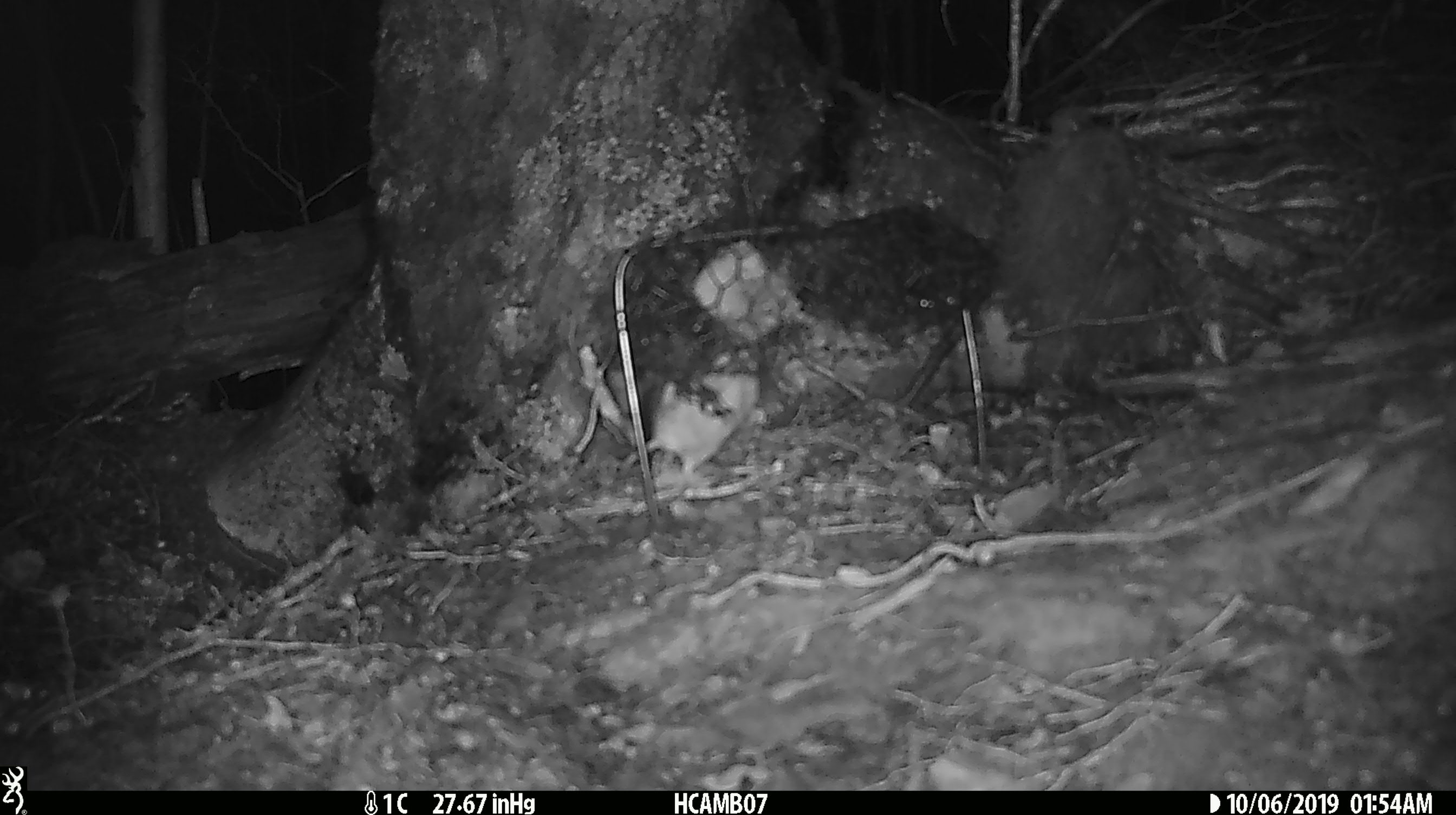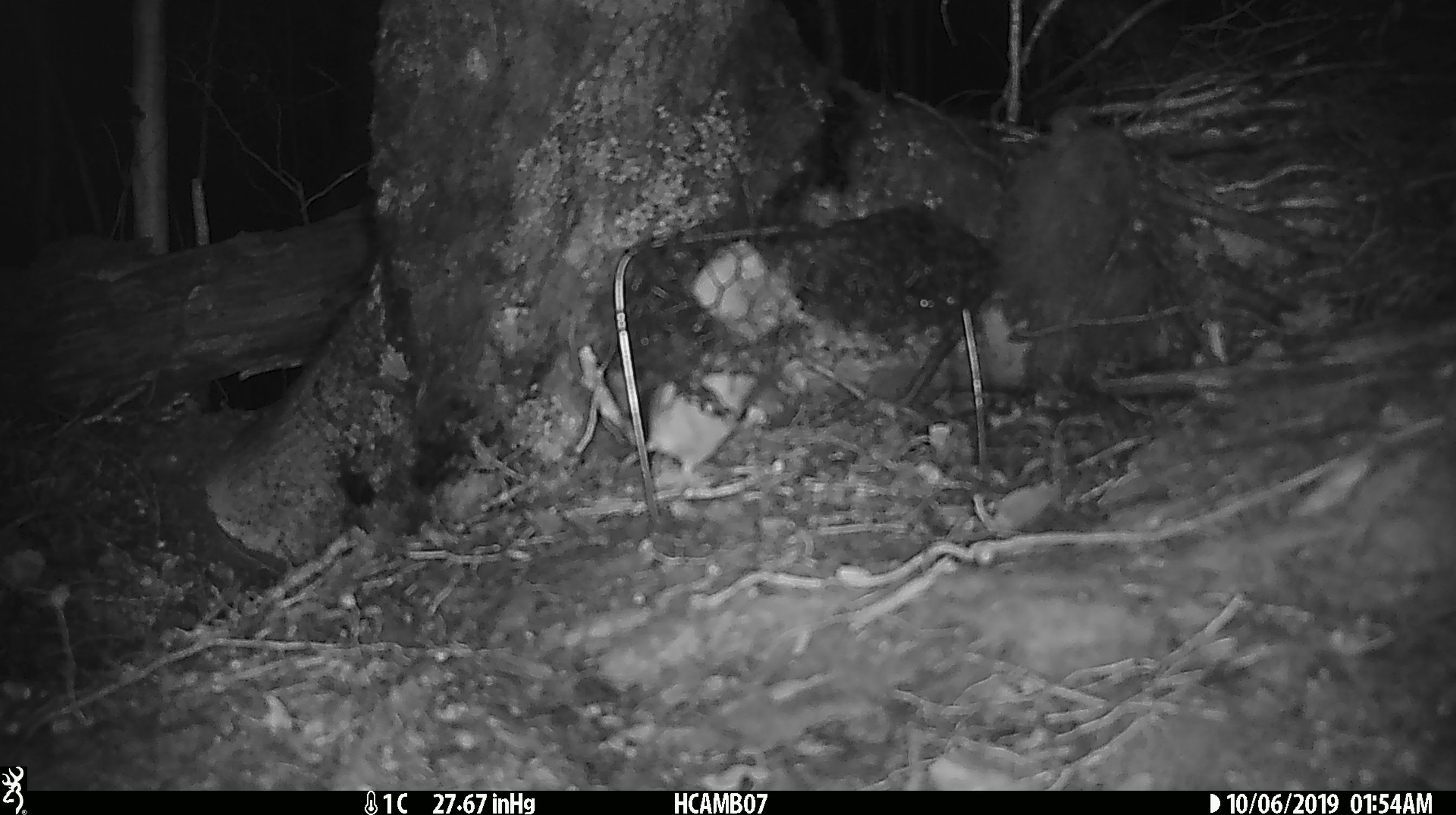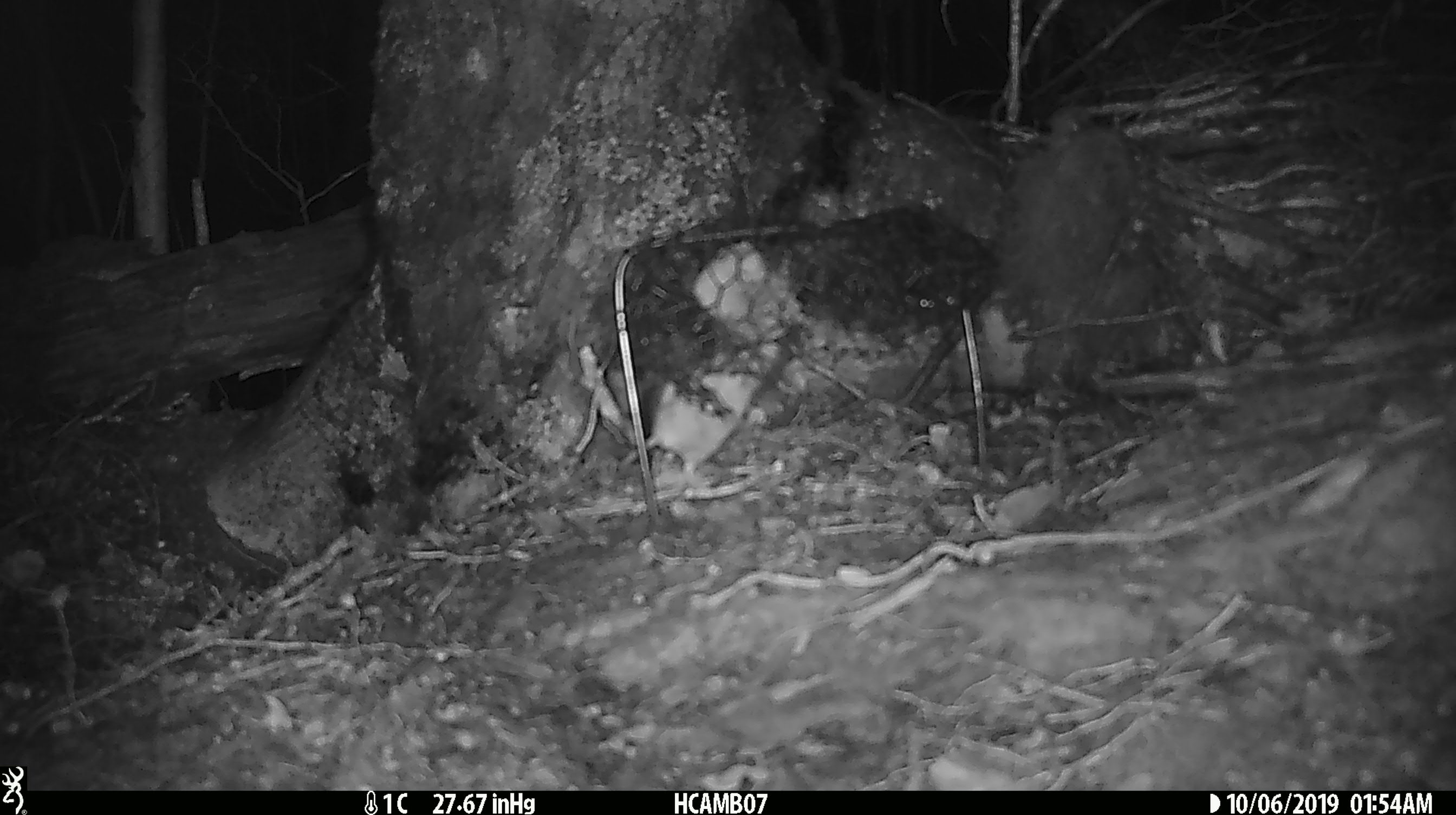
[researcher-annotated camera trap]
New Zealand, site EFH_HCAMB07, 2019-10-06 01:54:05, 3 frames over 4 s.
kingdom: Animalia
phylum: Chordata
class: Mammalia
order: Rodentia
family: Muridae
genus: Mus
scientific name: Mus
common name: mouse